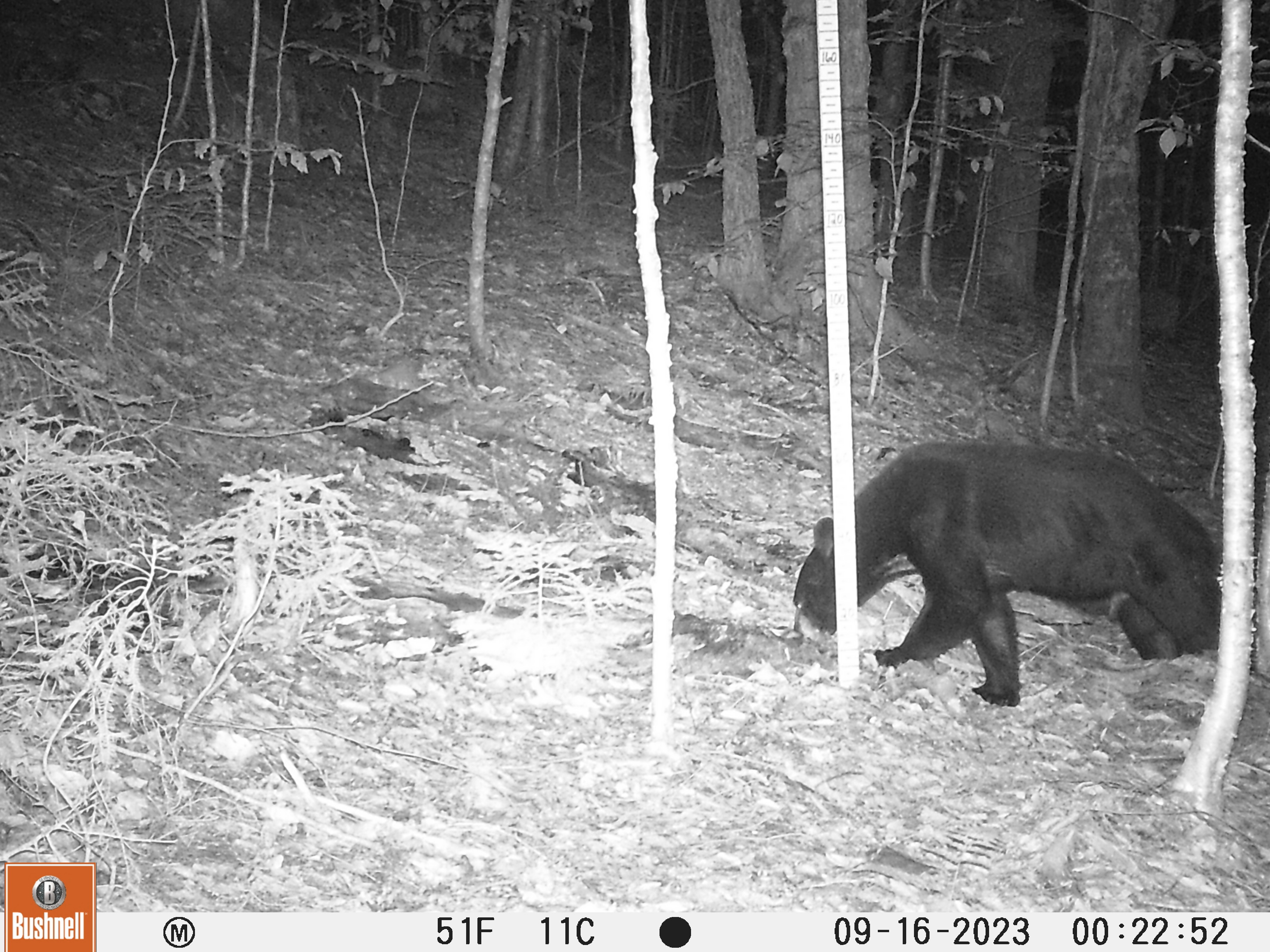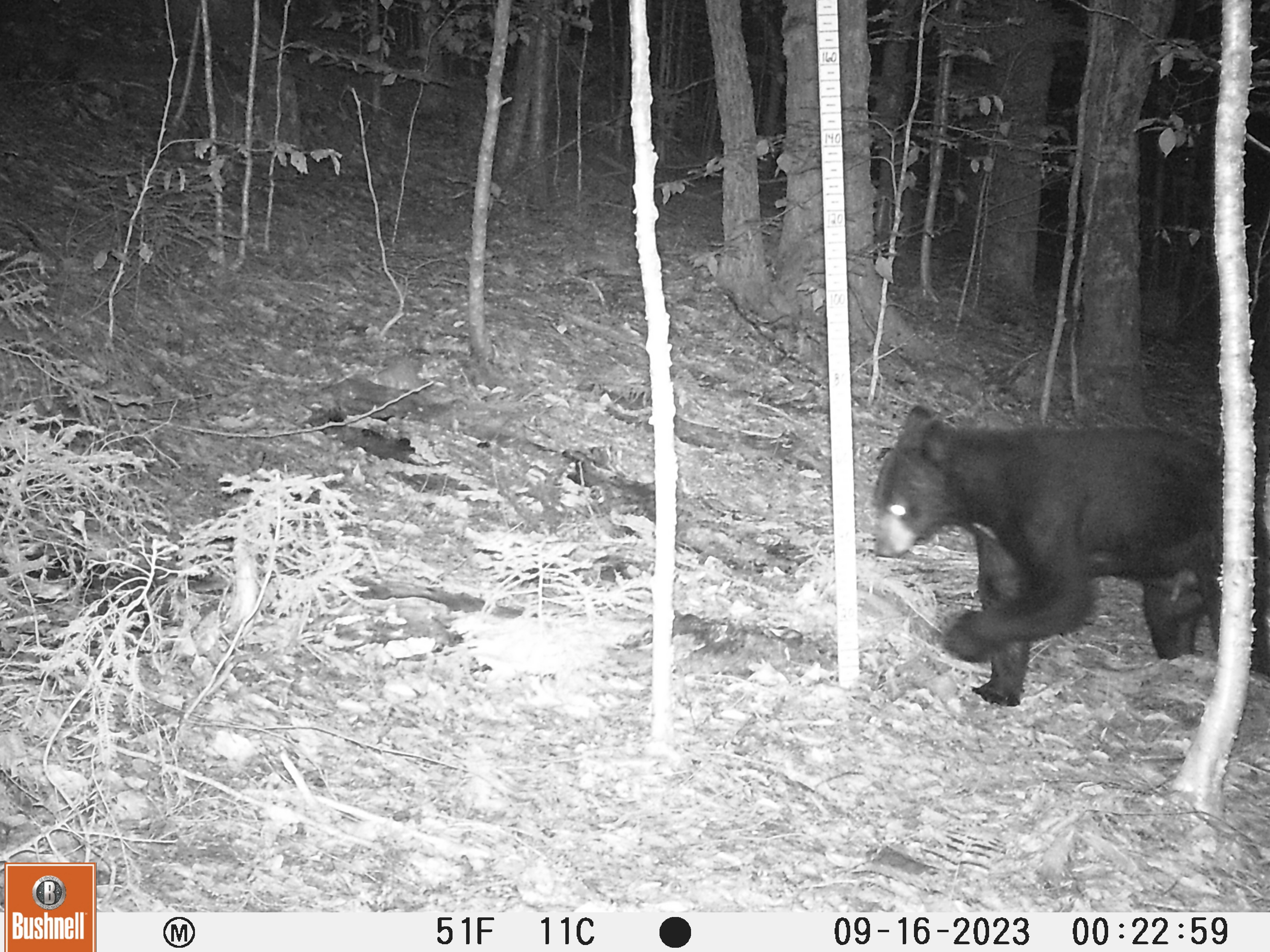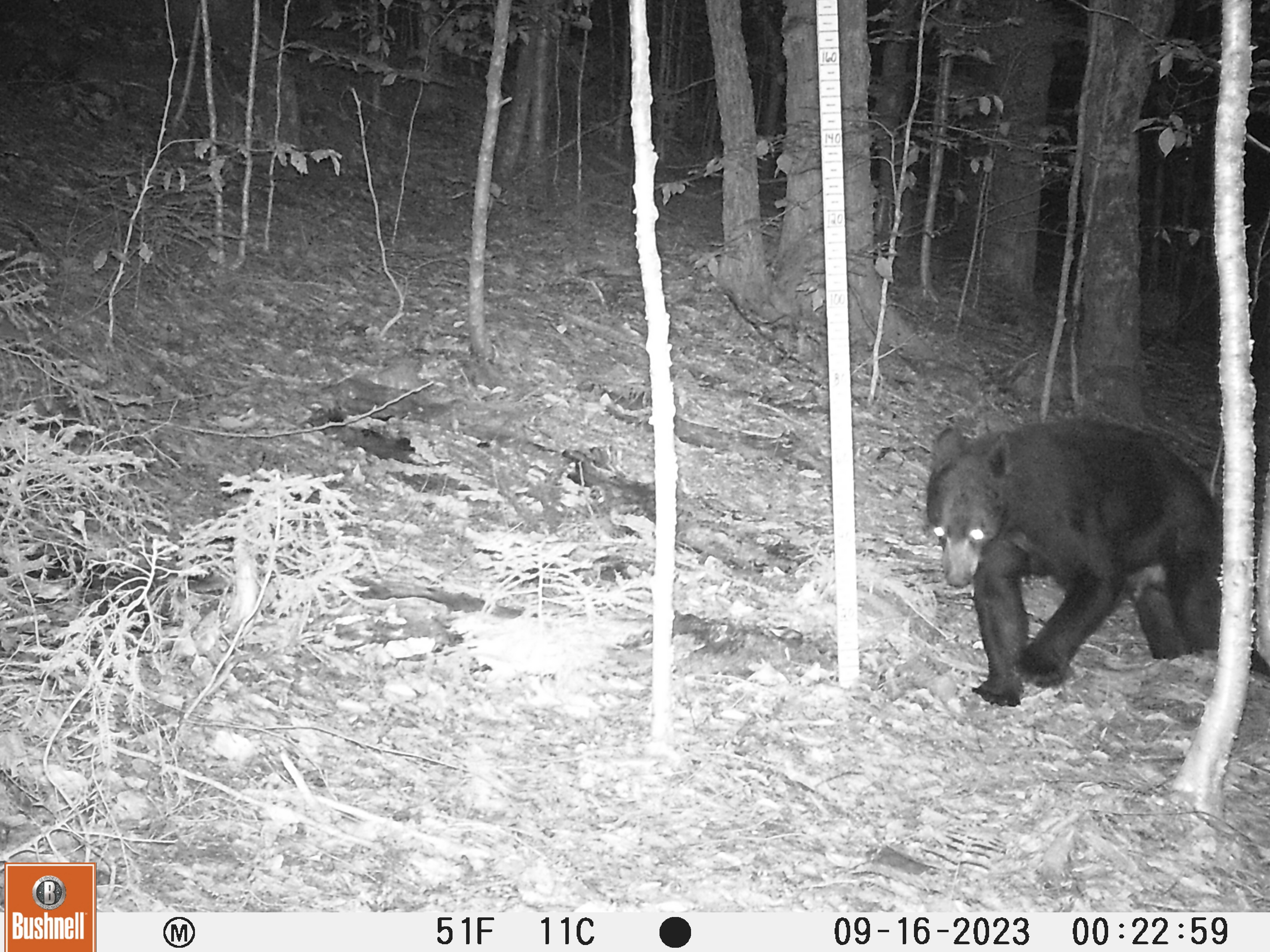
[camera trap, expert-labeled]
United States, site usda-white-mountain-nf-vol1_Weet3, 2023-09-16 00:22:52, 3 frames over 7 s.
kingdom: Animalia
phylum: Chordata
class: Mammalia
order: Carnivora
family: Ursidae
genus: Ursus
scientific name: Ursus americanus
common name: black bear